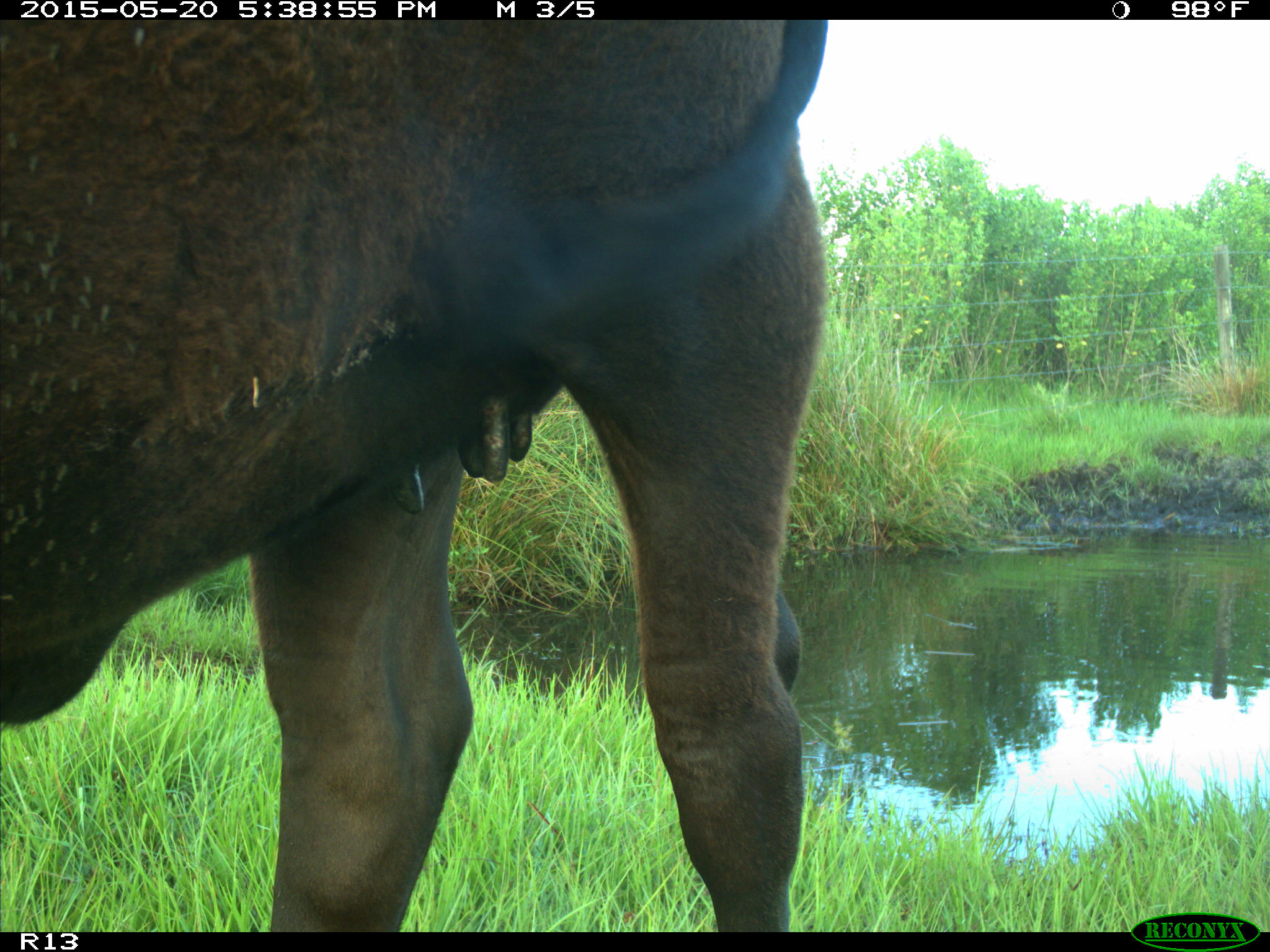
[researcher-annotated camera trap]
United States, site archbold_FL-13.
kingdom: Animalia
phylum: Chordata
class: Mammalia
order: Artiodactyla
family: Bovidae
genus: Bos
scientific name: Bos taurus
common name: domestic cow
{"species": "Bos taurus (domestic cow)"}